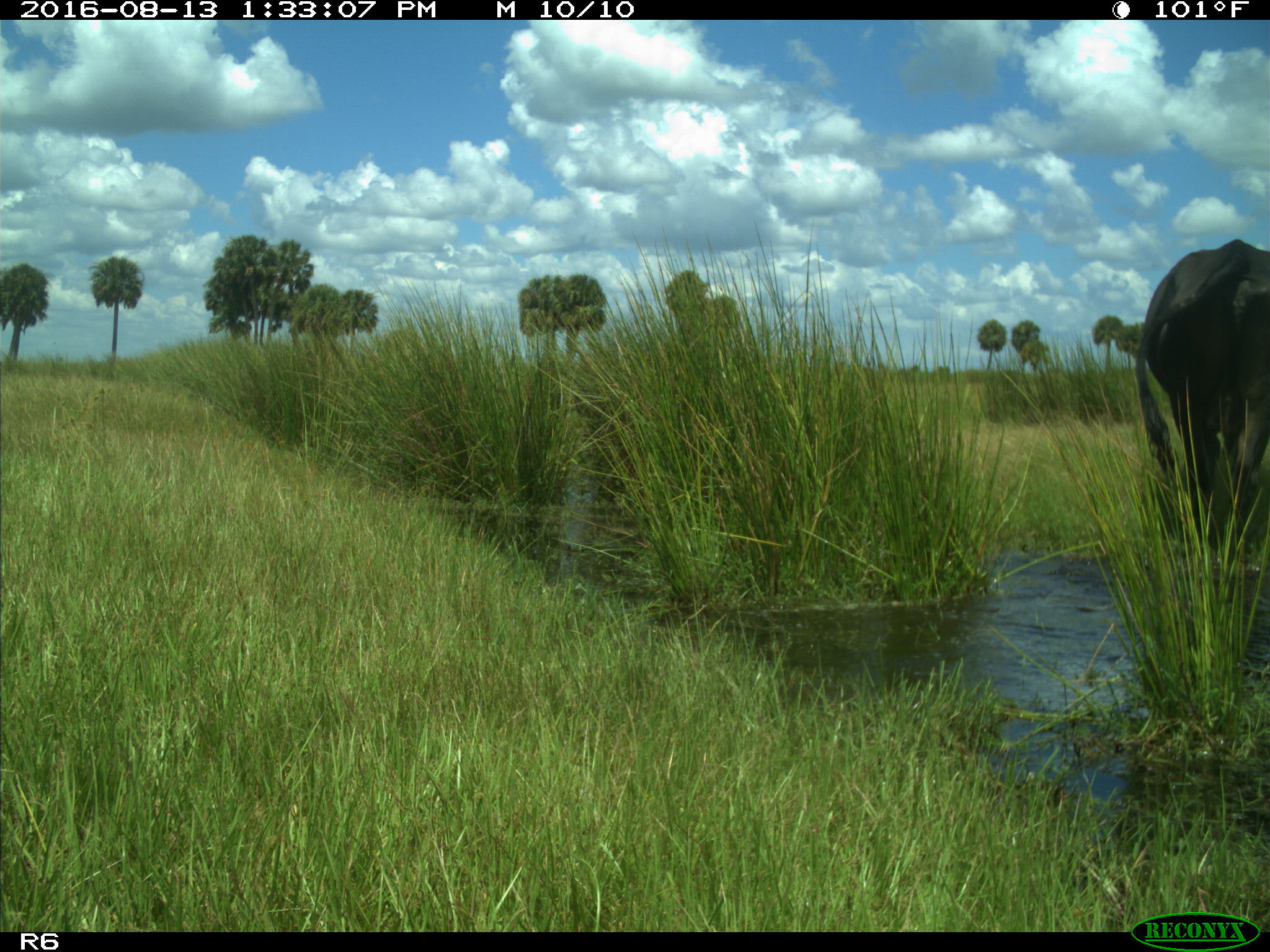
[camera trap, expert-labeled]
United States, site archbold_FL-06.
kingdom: Animalia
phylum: Chordata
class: Mammalia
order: Artiodactyla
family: Bovidae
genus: Bos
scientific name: Bos taurus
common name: domestic cow